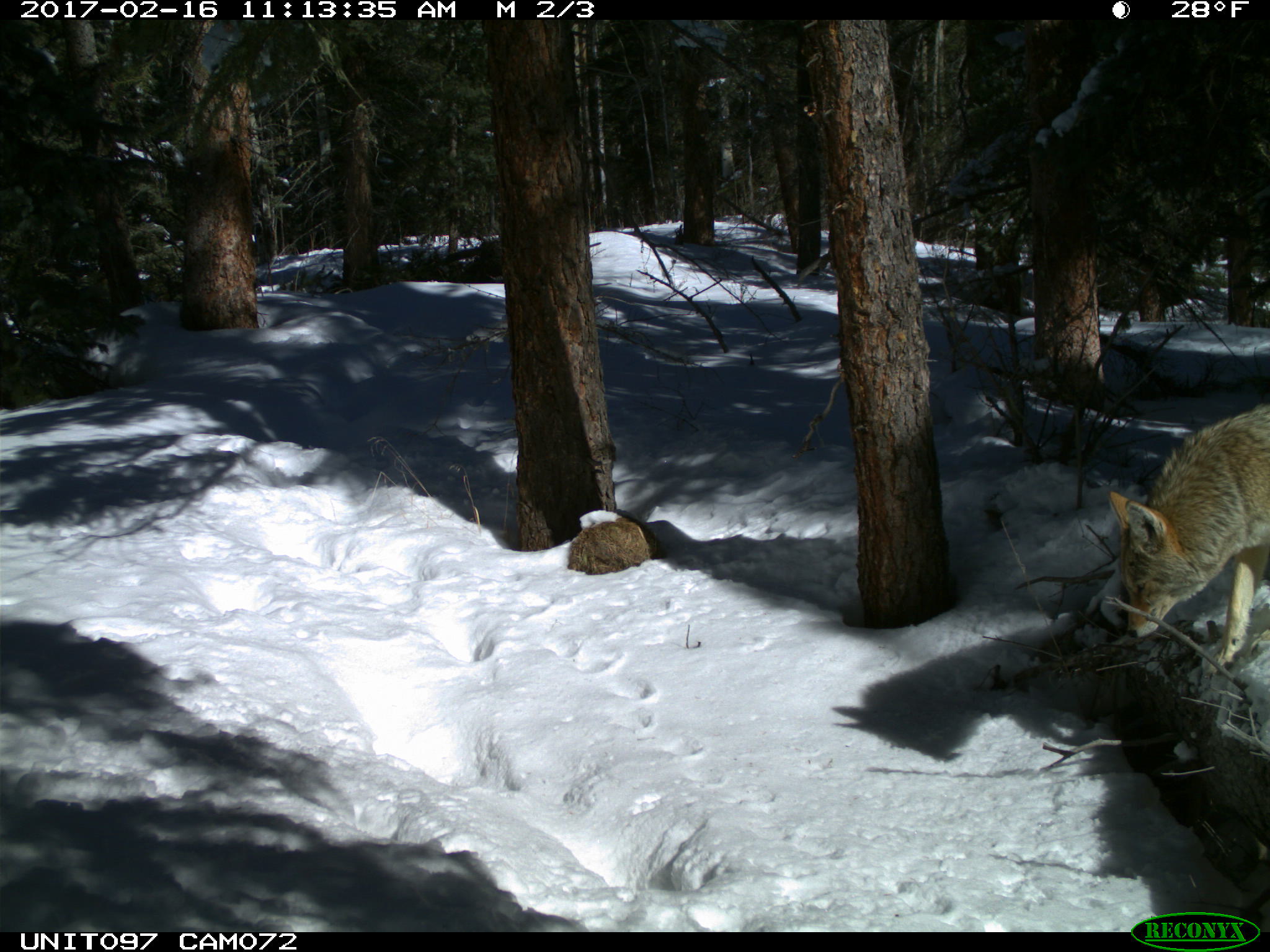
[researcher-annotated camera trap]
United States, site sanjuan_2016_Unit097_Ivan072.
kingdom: Animalia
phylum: Chordata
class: Mammalia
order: Carnivora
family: Canidae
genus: Canis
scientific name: Canis latrans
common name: coyote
Canis latrans (coyote).